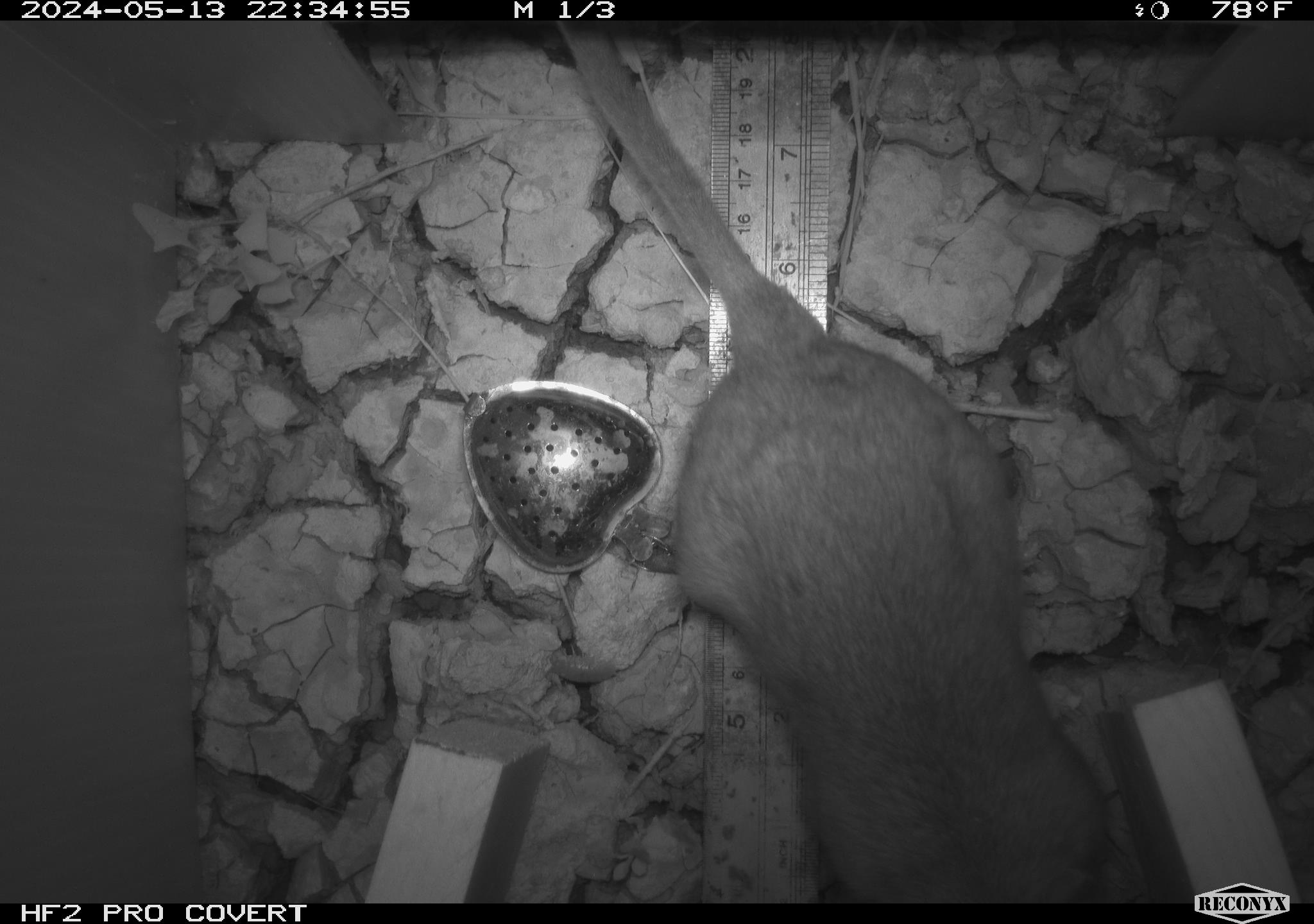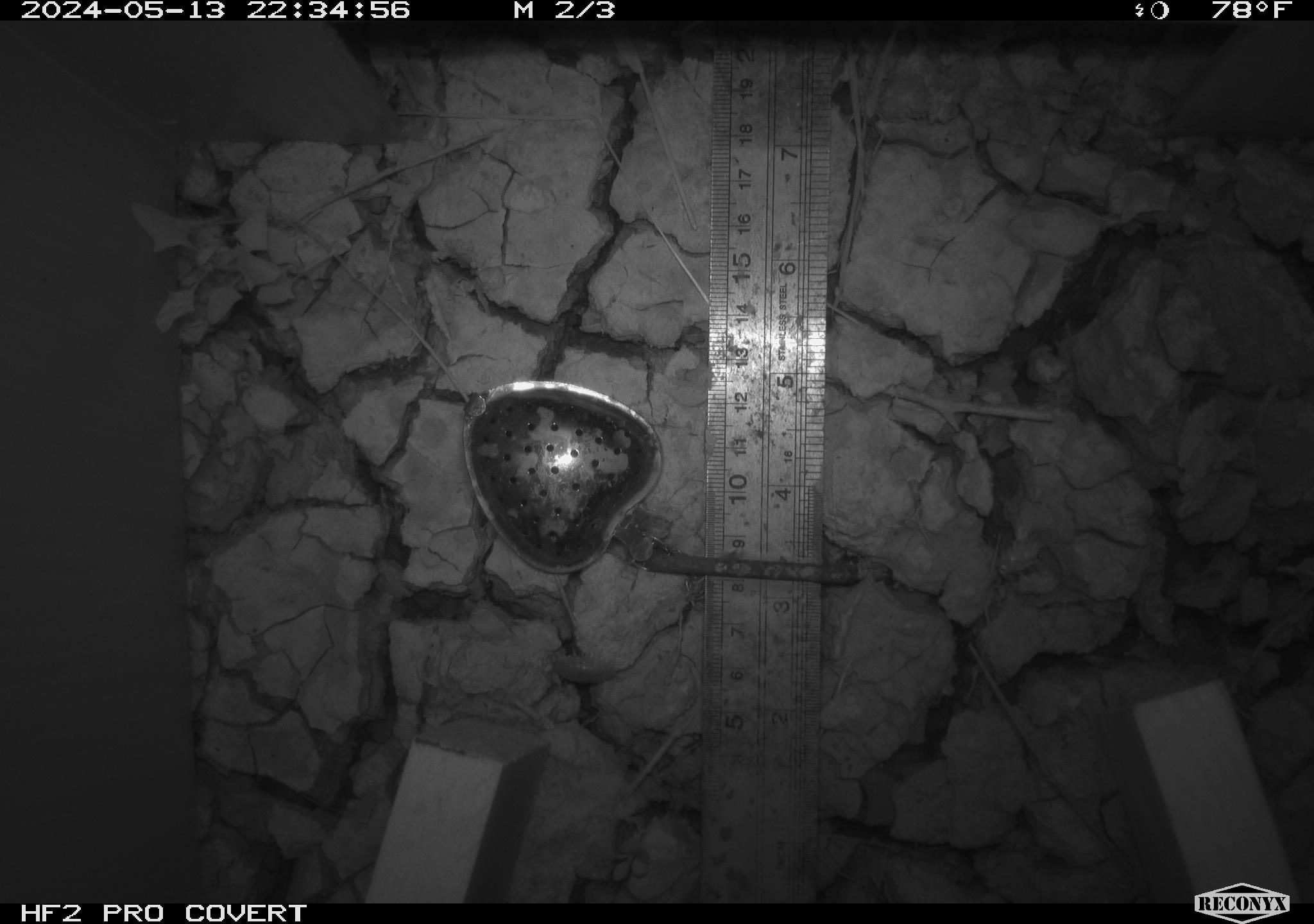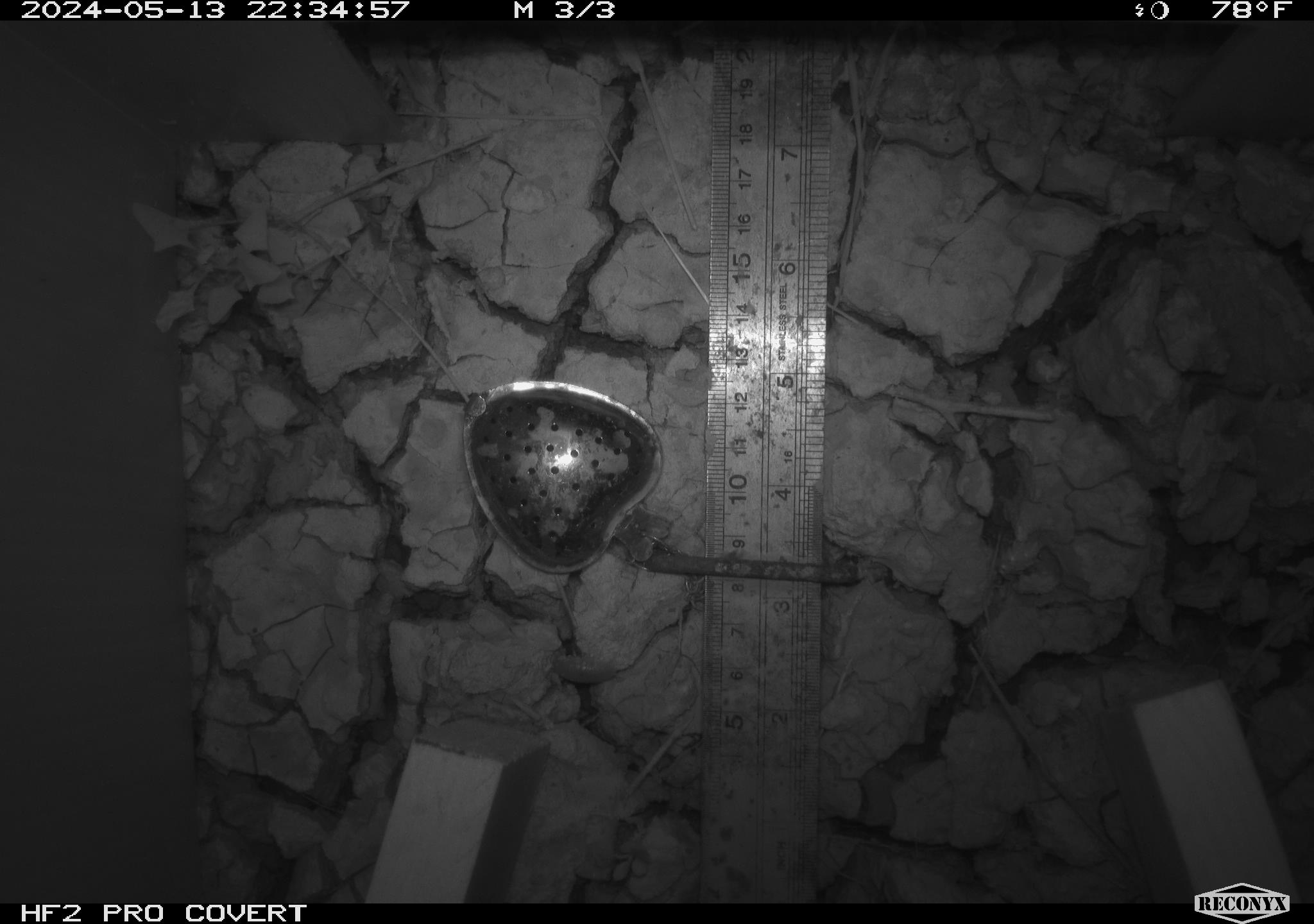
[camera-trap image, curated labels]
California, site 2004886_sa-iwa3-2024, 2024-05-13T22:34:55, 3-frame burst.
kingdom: Animalia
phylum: Chordata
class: Mammalia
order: Rodentia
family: Cricetidae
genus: Neotoma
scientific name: Neotoma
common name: pack rat or woodrat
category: neotoma species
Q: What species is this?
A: Neotoma species (pack rat or woodrat) (Neotoma).